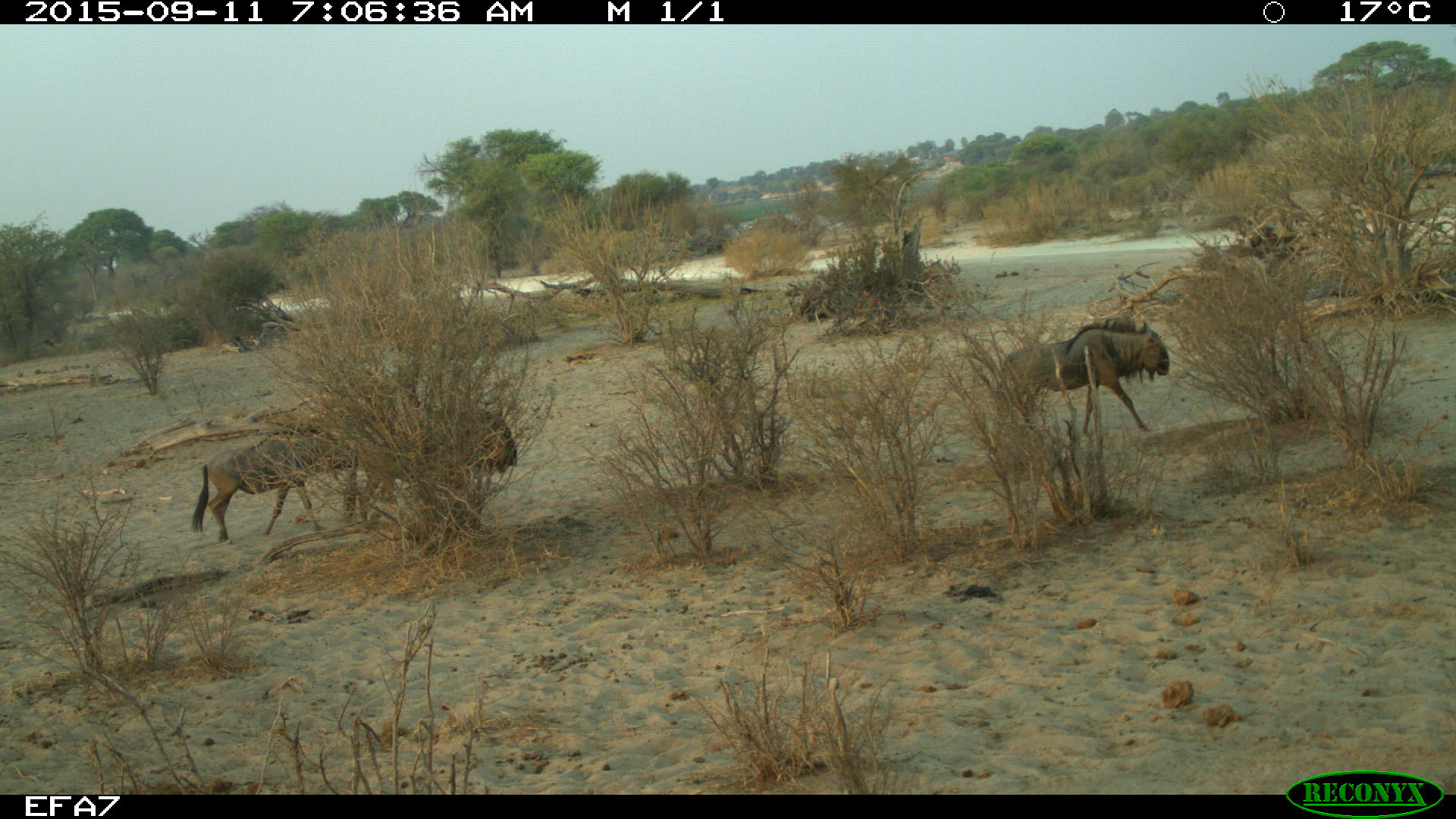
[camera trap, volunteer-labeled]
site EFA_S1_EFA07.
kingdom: Animalia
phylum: Chordata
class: Mammalia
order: Artiodactyla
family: Bovidae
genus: Connochaetes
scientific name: Connochaetes taurinus taurinus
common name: blue wildebeest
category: wildebeestblue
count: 3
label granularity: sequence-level